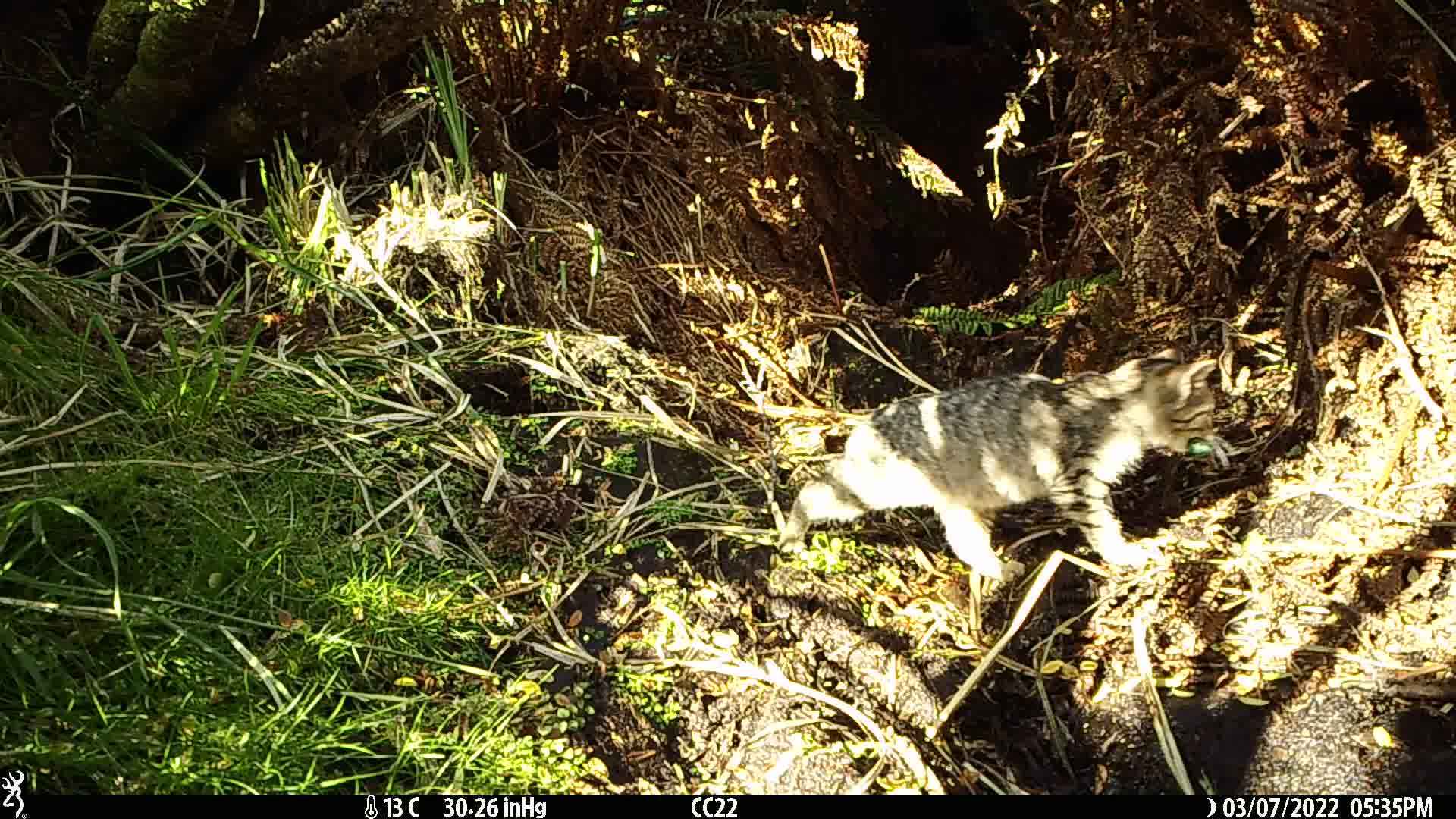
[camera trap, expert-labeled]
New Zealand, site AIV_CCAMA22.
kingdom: Animalia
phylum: Chordata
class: Mammalia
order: Carnivora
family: Felidae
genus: Felis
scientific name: Felis catus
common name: domestic cat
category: cat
Cat (domestic cat) (Felis catus).